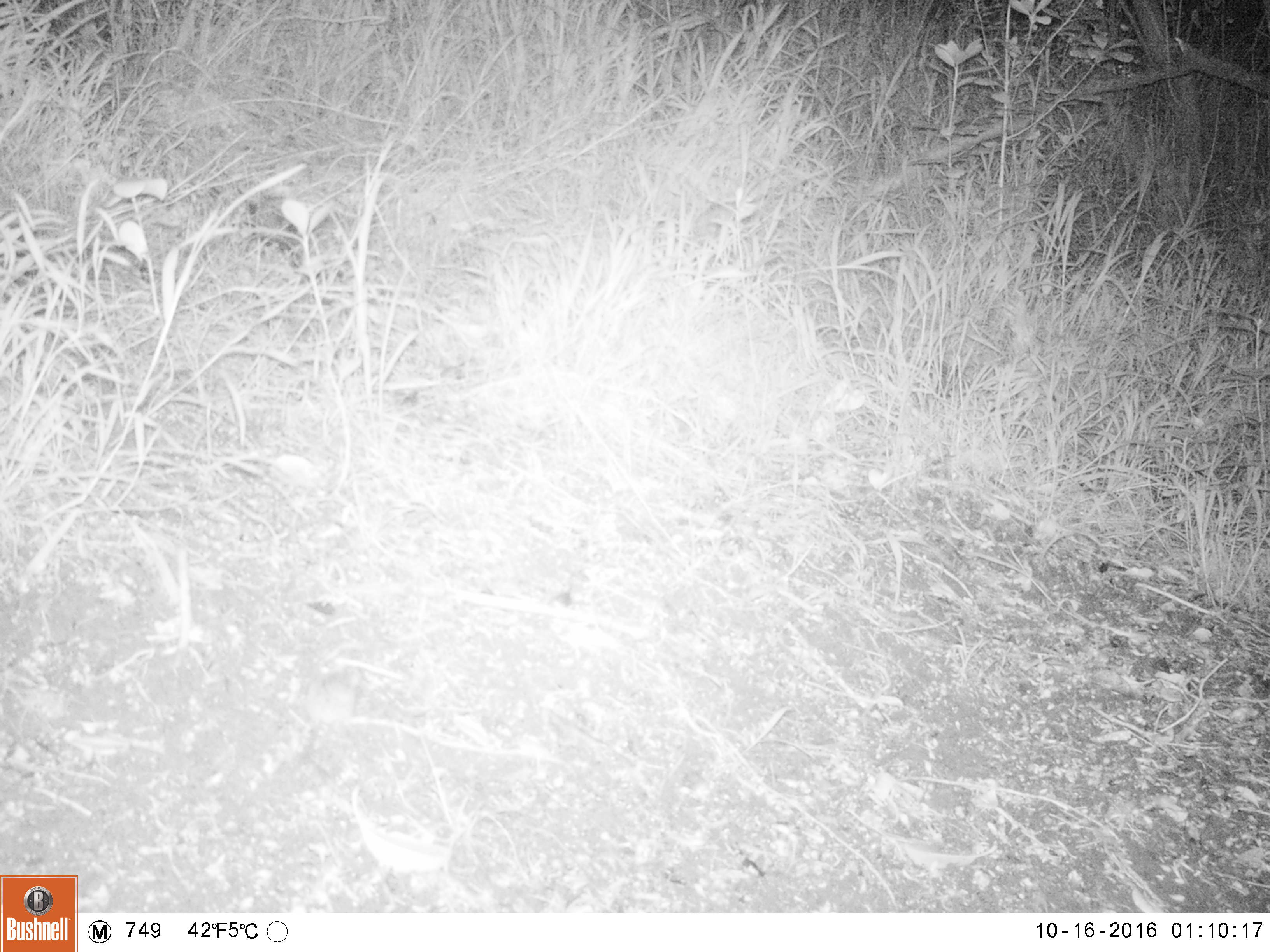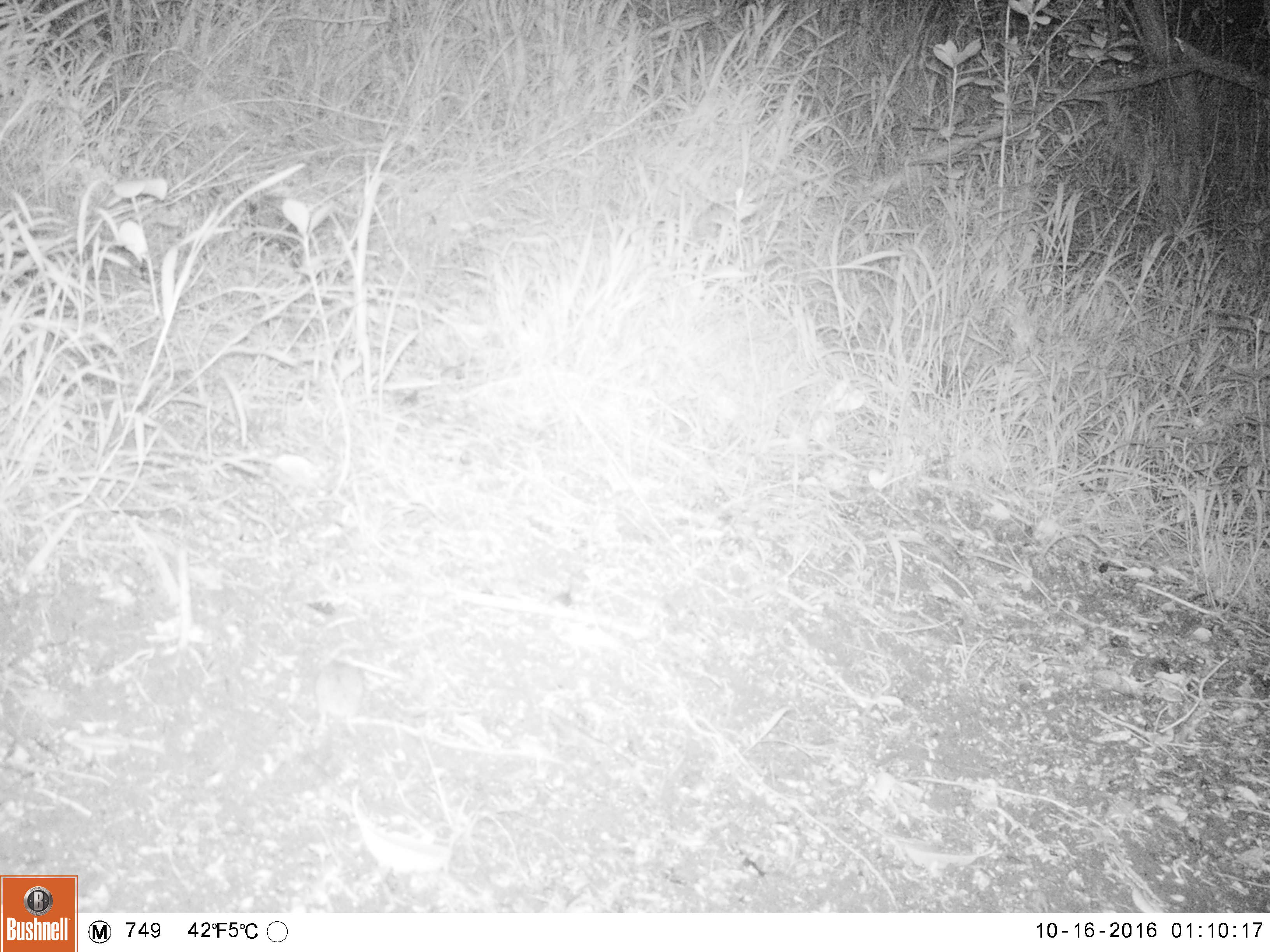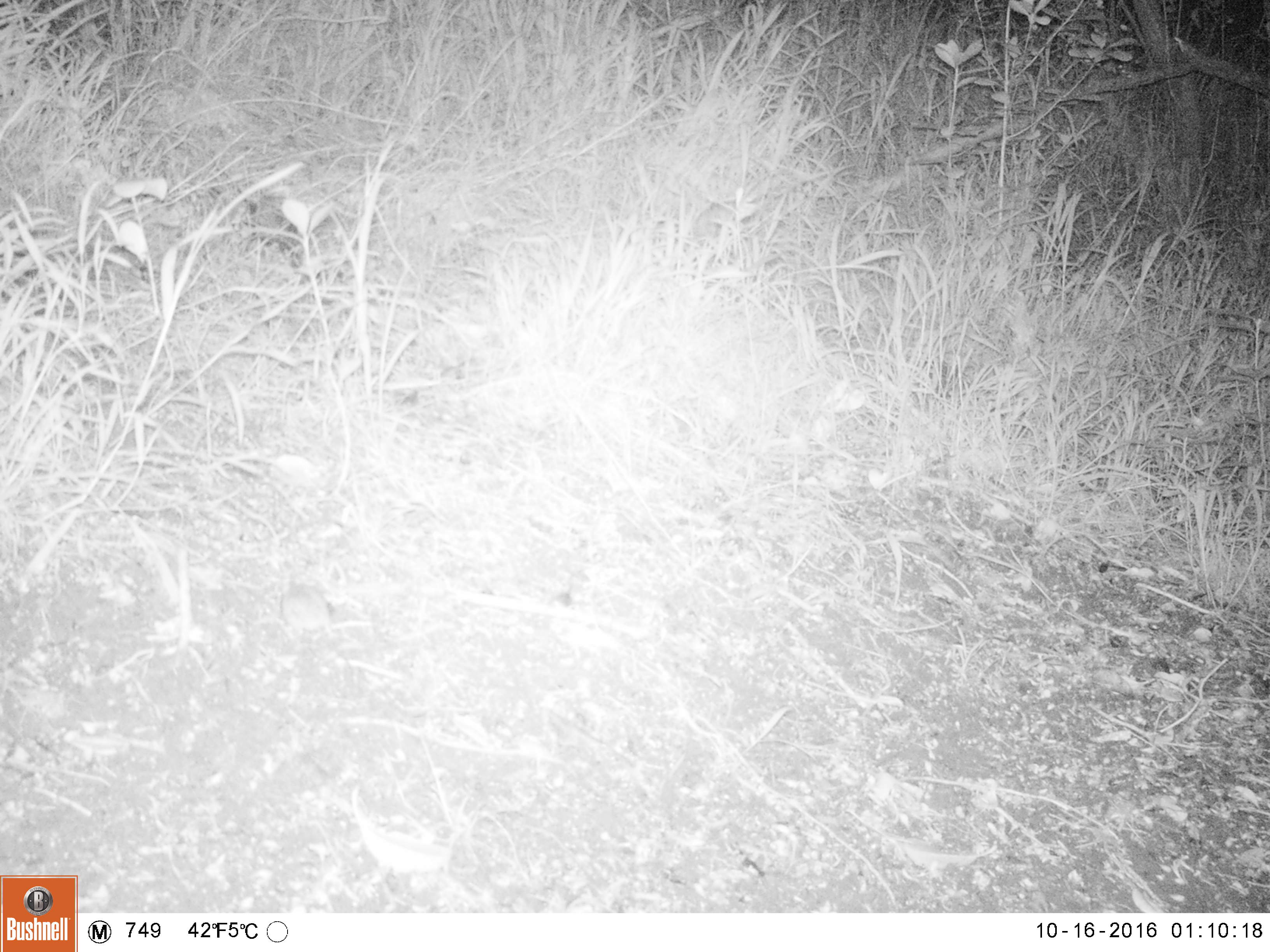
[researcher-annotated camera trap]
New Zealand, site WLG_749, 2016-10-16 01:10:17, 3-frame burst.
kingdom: Animalia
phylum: Chordata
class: Mammalia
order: Rodentia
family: Muridae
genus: Mus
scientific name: Mus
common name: mouse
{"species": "mouse (Mus)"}